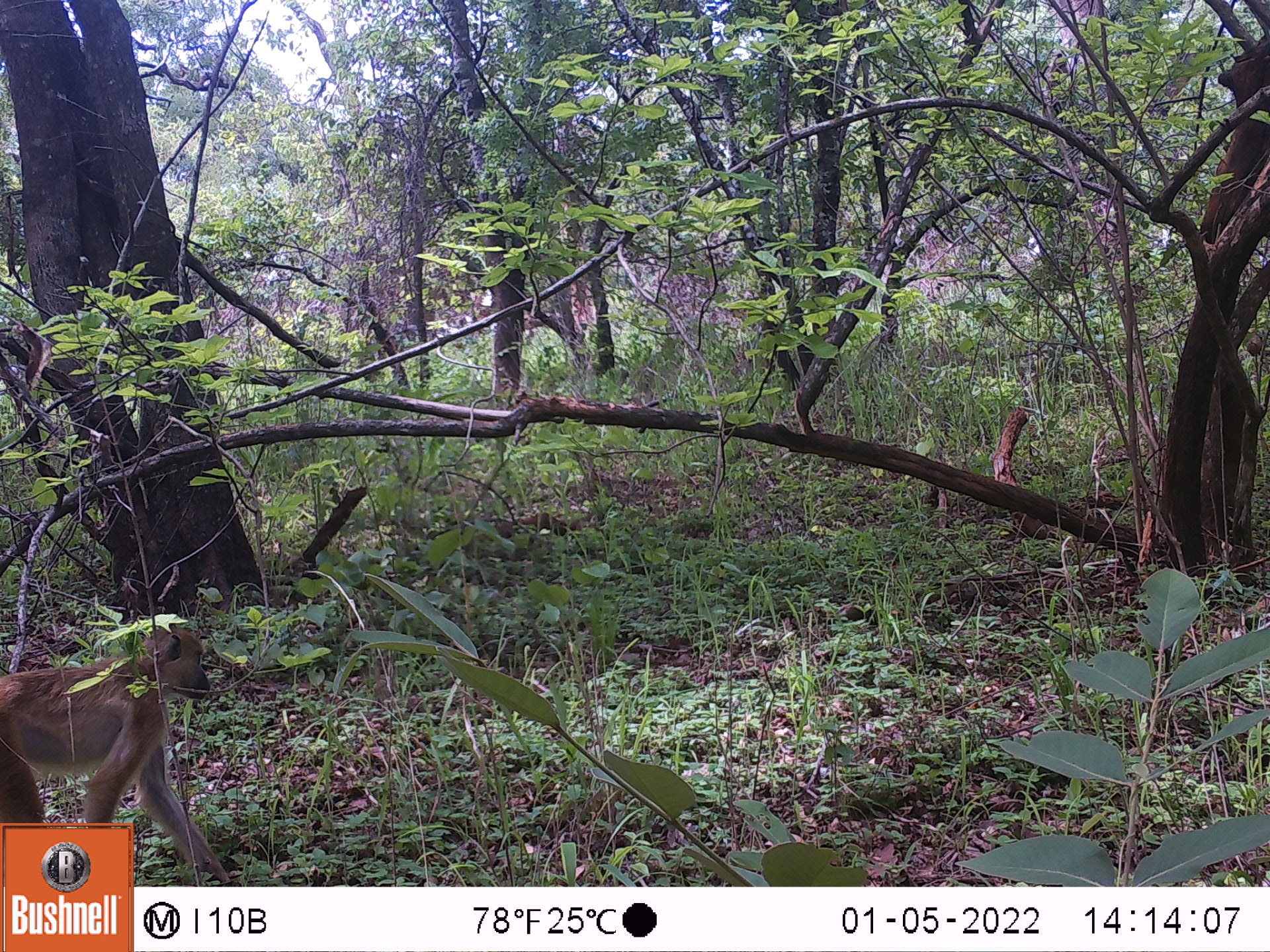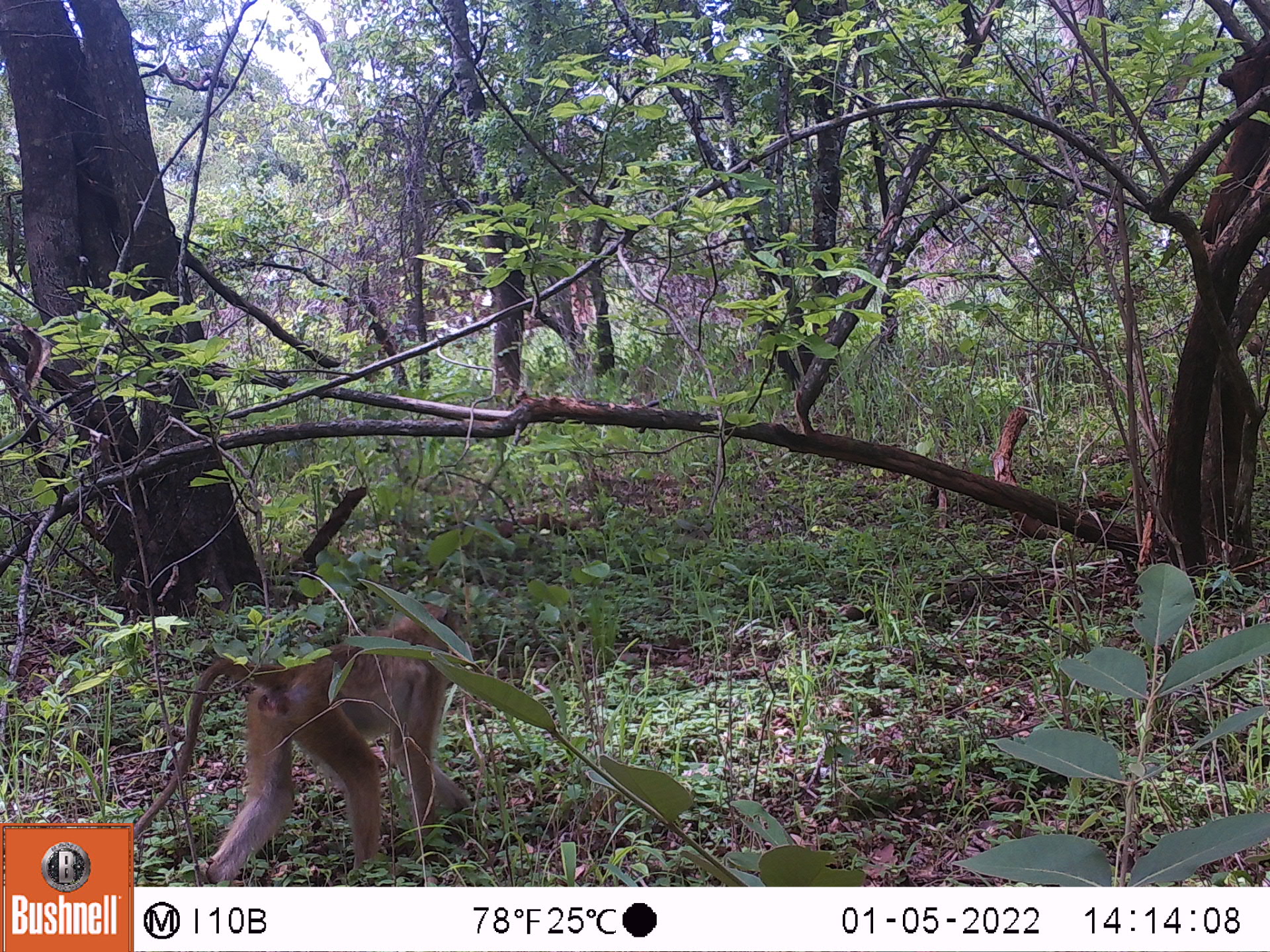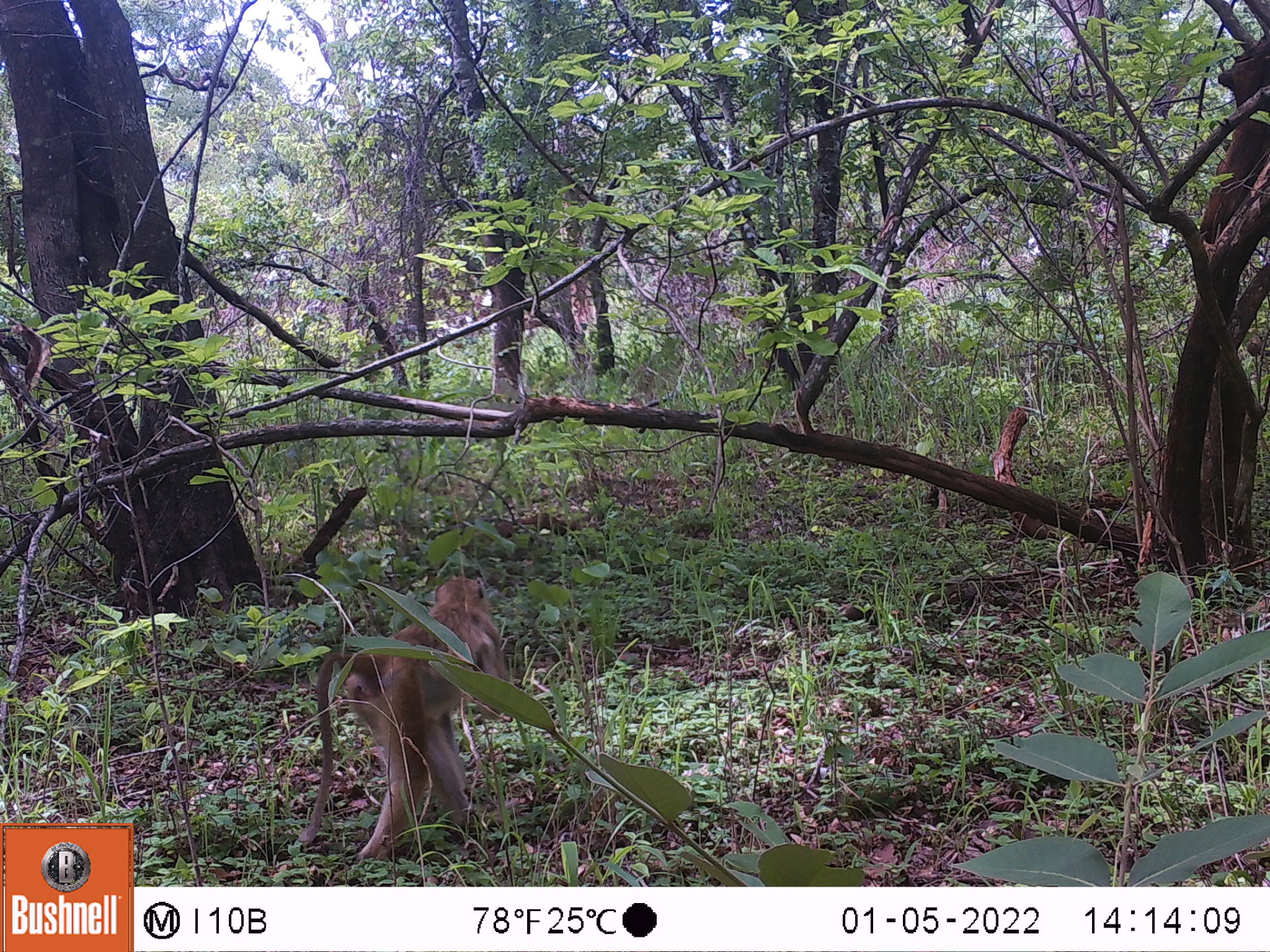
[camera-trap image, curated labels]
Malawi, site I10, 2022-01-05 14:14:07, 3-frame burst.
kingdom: Animalia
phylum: Chordata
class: Mammalia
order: Primates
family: Cercopithecidae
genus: Papio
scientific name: Papio cynocephalus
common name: yellow baboon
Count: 1.